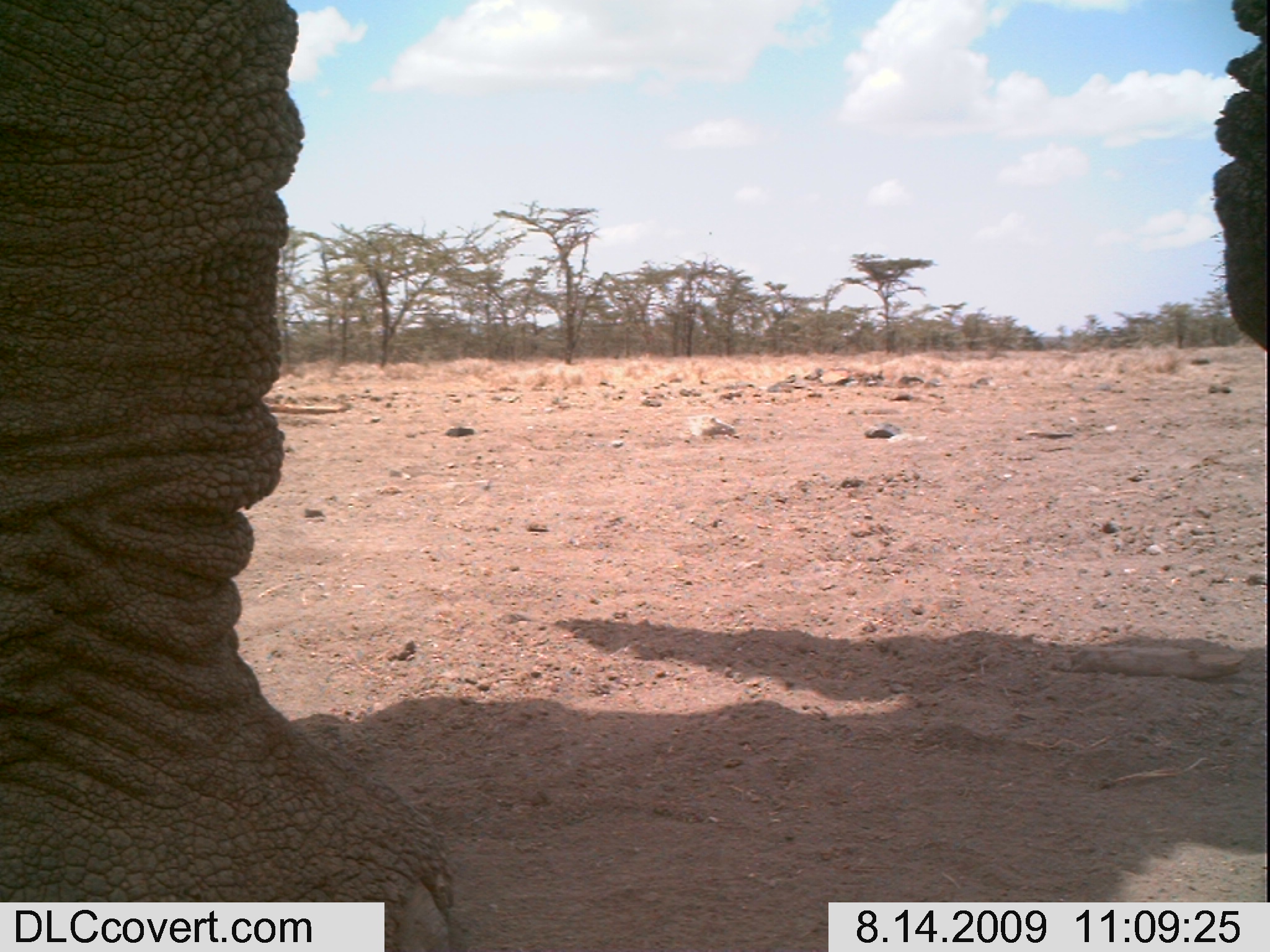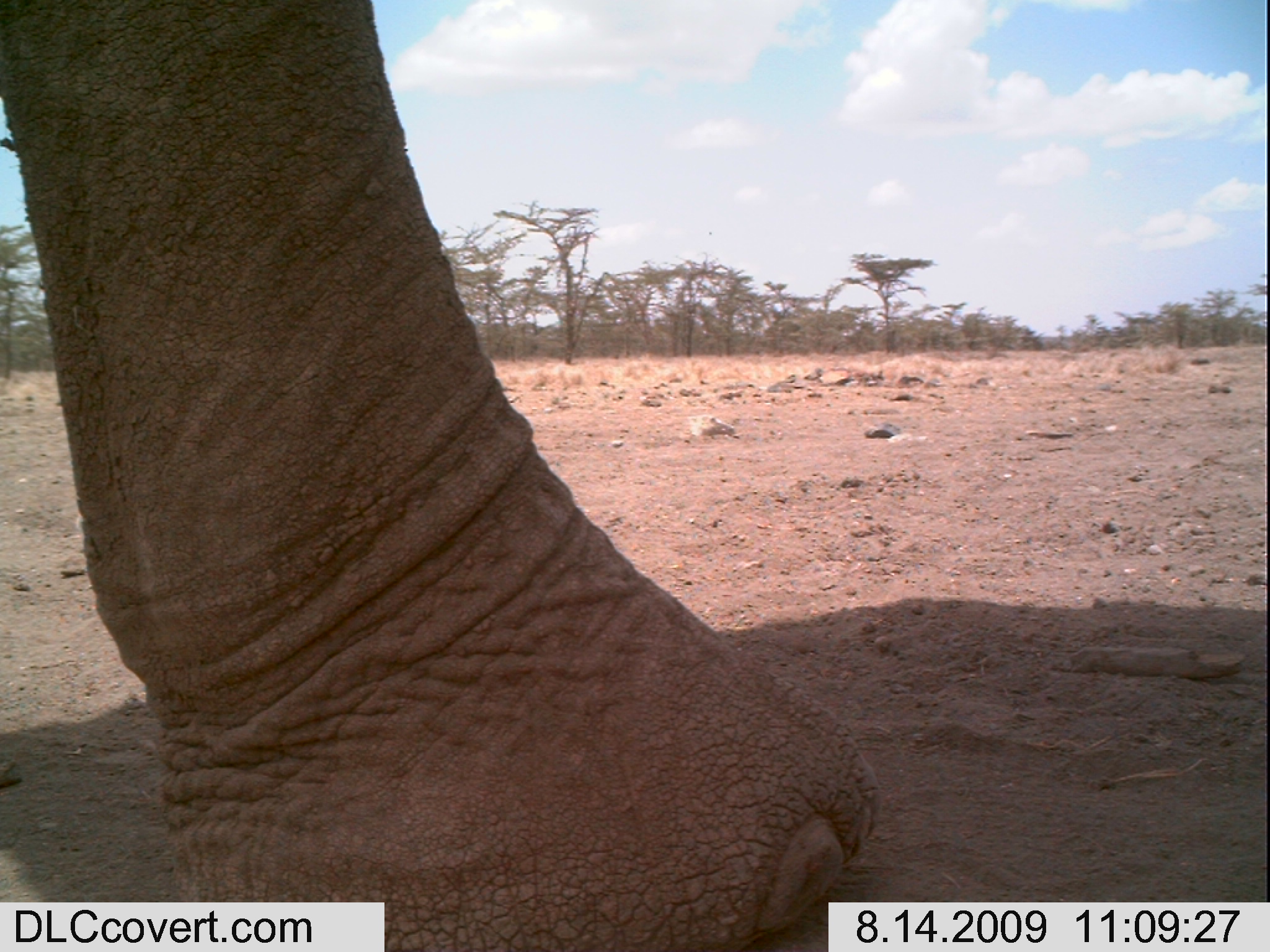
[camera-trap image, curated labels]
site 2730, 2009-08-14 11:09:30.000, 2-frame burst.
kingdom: Animalia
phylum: Chordata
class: Mammalia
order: Proboscidea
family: Elephantidae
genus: Loxodonta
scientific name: Loxodonta africana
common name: african bush elephant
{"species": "Loxodonta africana (african bush elephant)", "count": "1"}